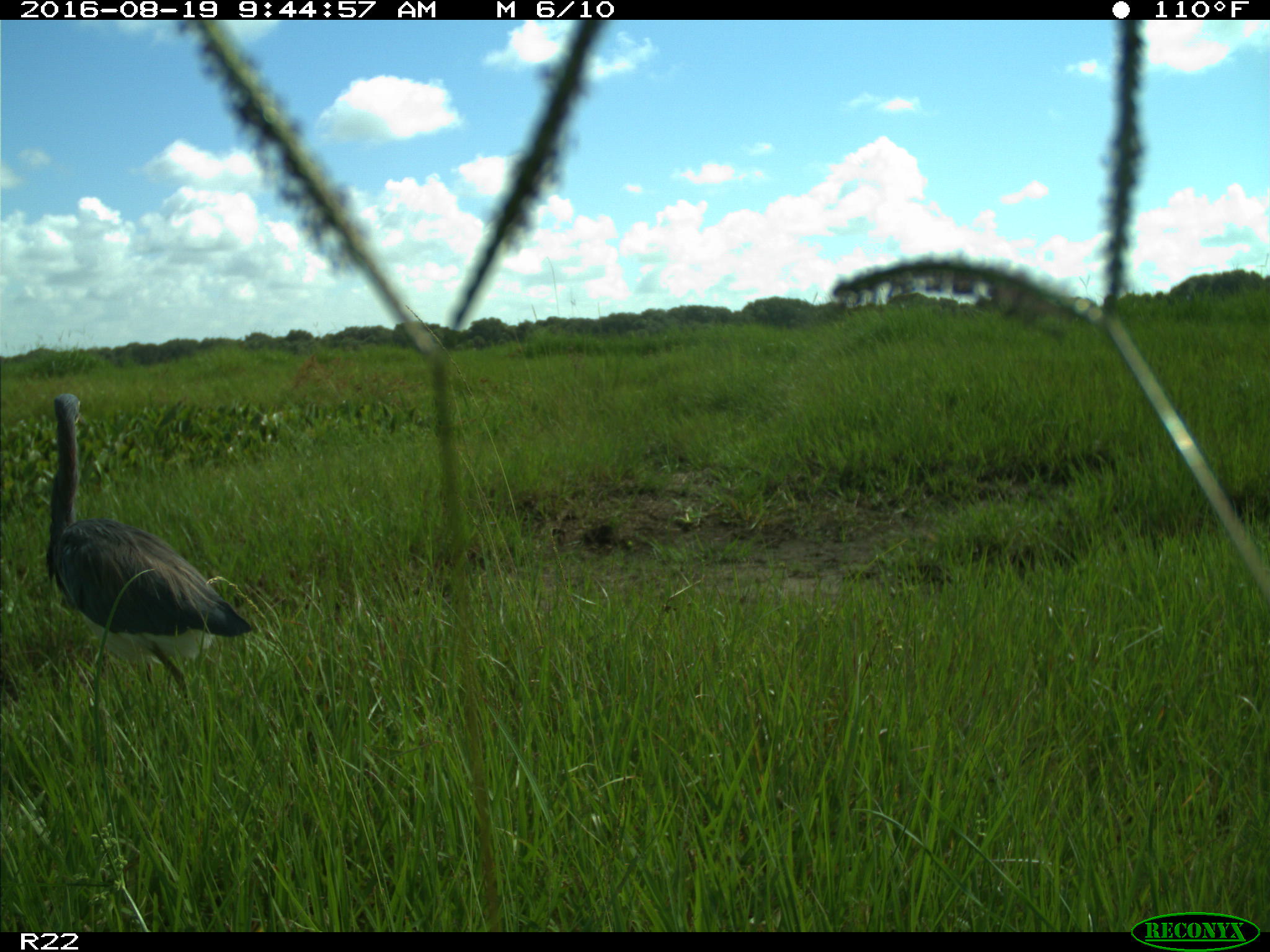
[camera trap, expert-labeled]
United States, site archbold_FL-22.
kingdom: Animalia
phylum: Chordata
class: Aves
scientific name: Aves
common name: birds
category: unidentified bird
Unidentified bird (birds) (Aves).